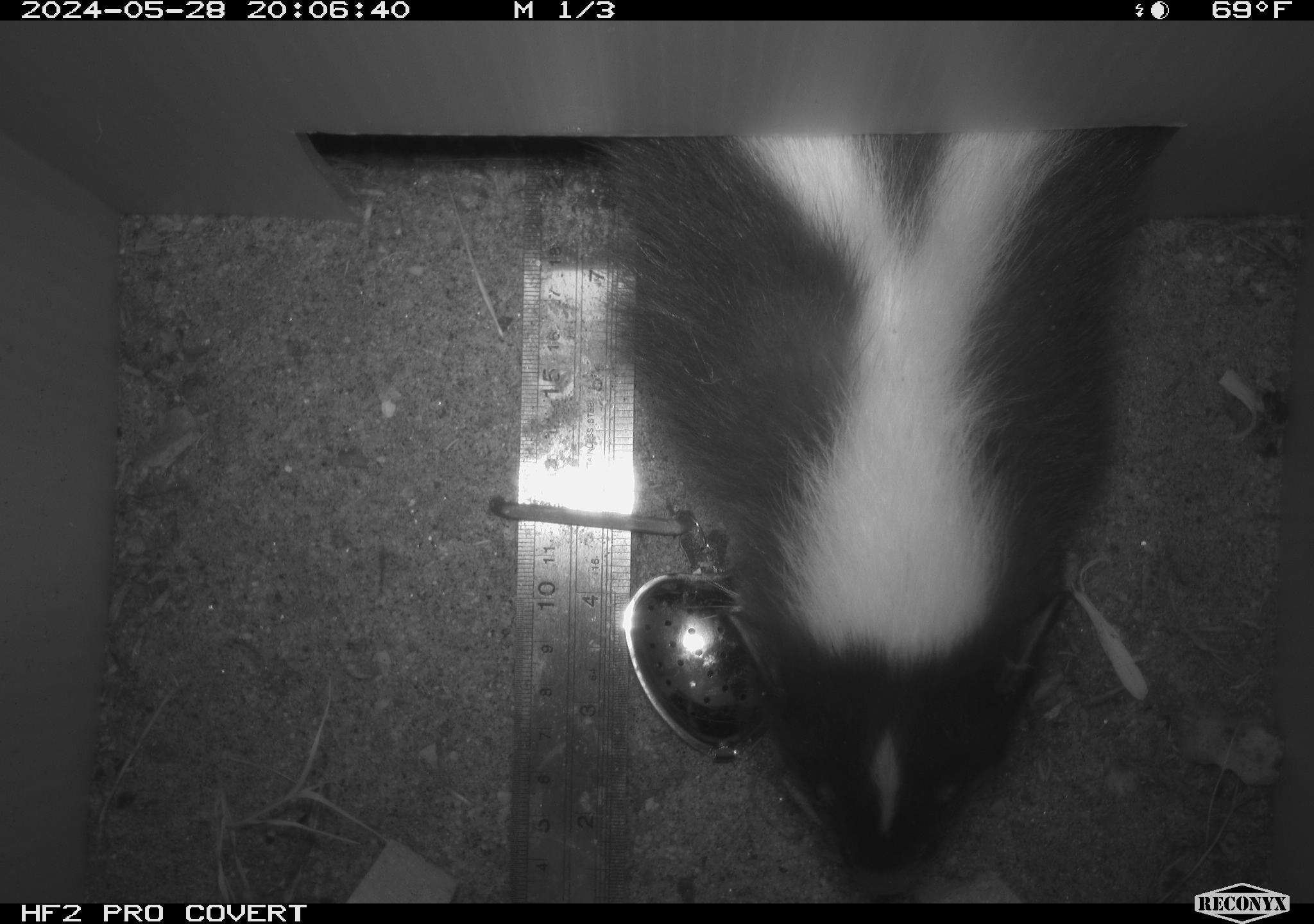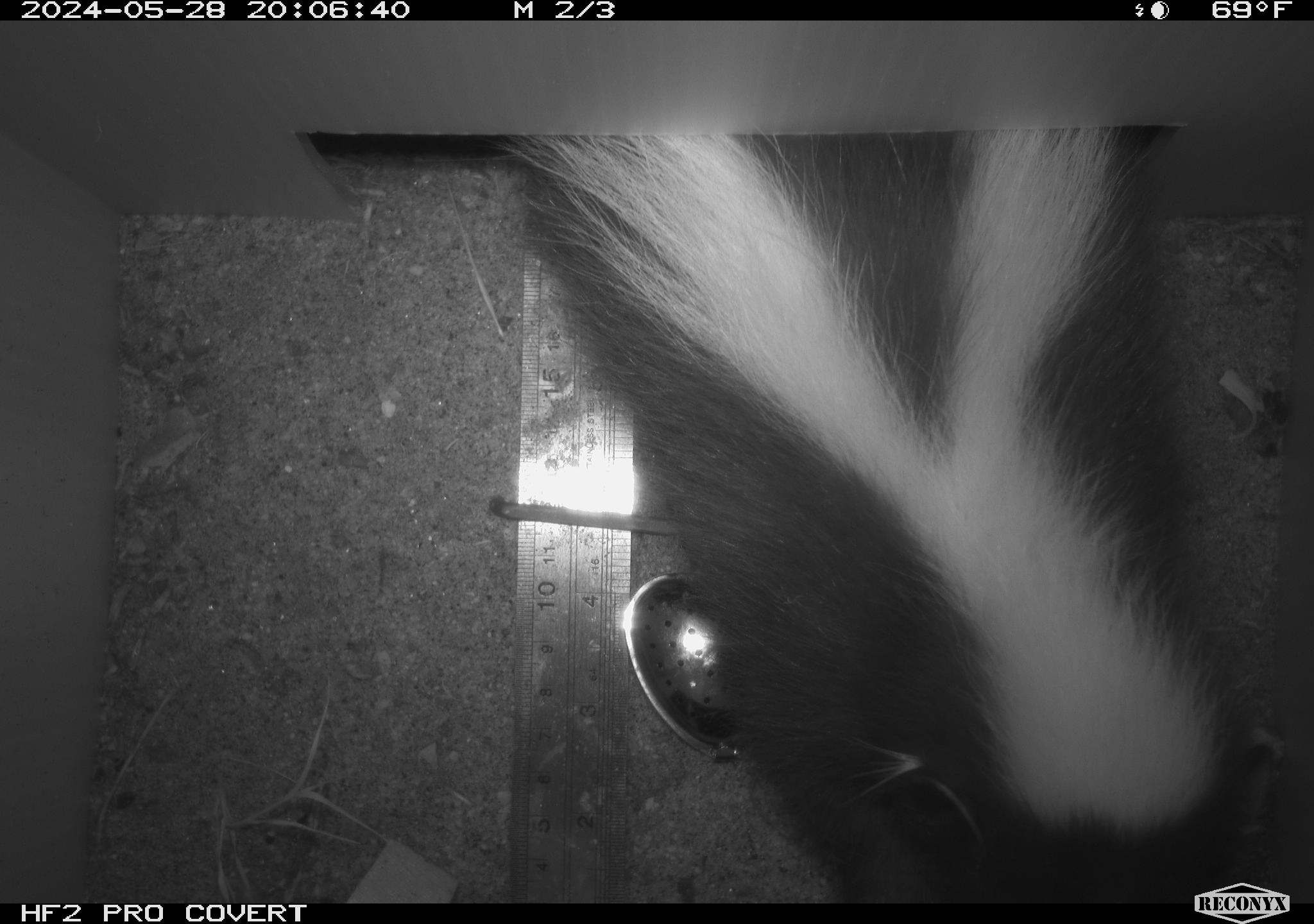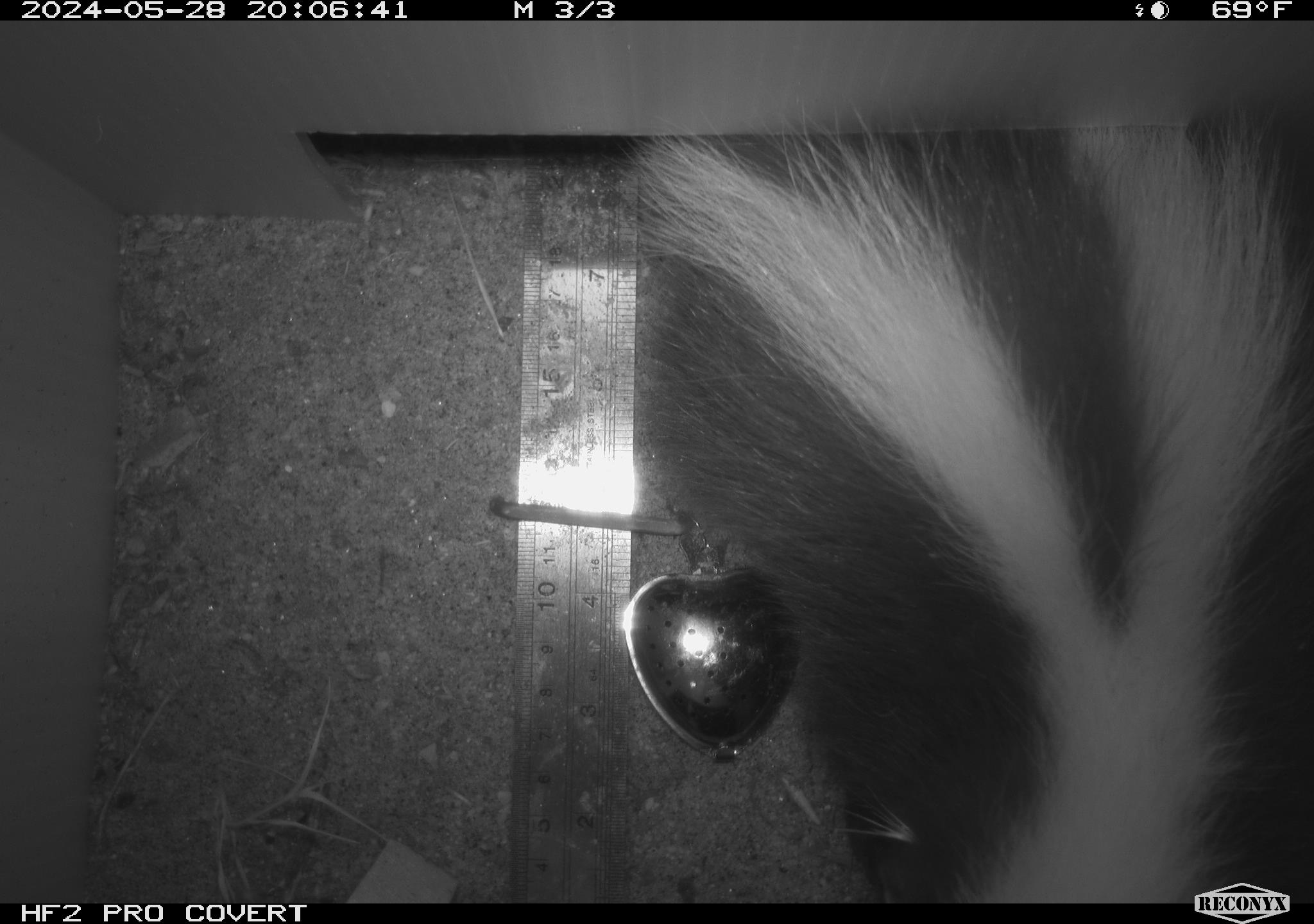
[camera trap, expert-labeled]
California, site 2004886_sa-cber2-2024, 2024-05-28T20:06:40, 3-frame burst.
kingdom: Animalia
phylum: Chordata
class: Mammalia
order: Carnivora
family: Mephitidae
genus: Mephitis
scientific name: Mephitis mephitis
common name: striped skunk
Striped skunk (Mephitis mephitis).